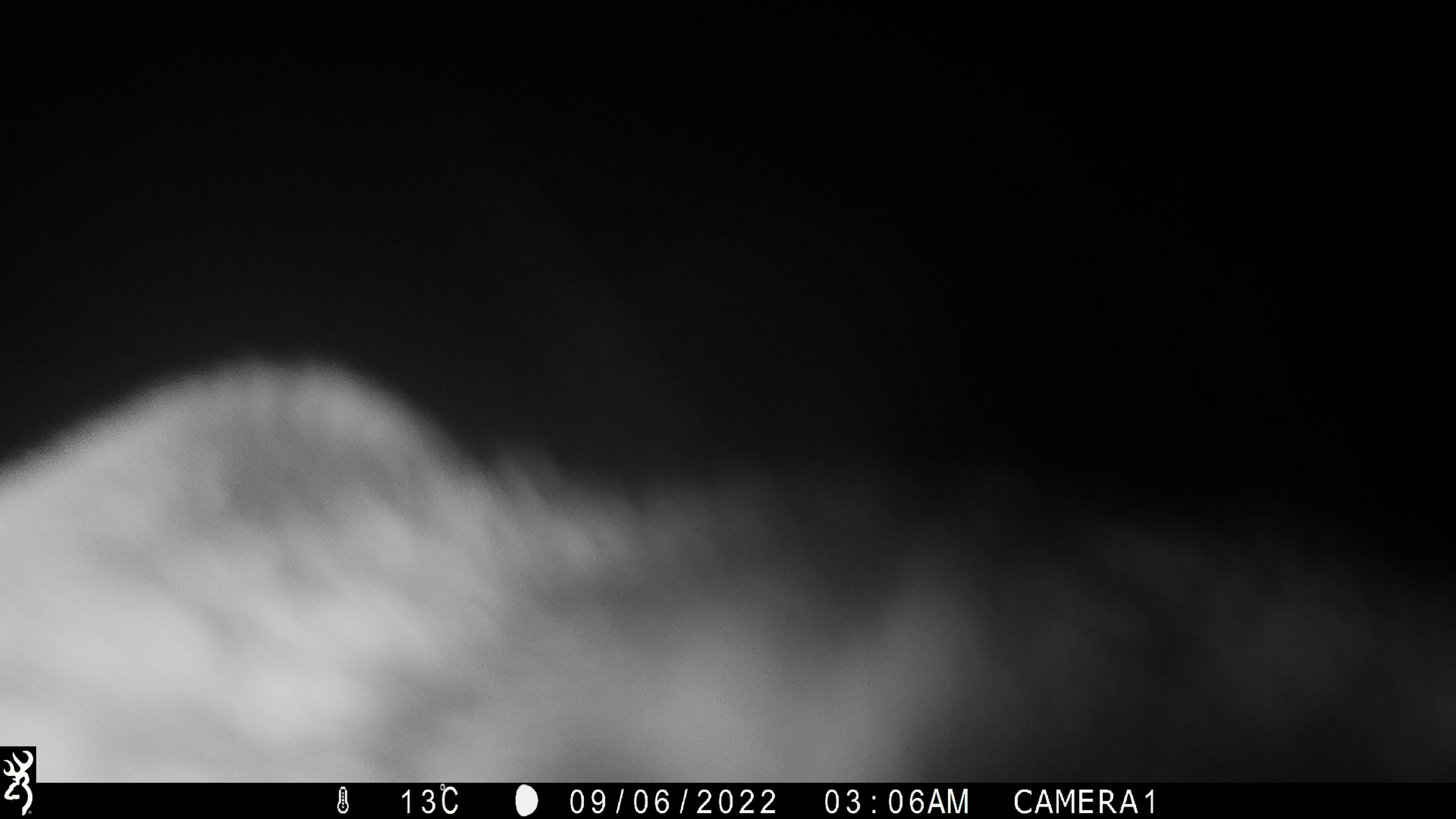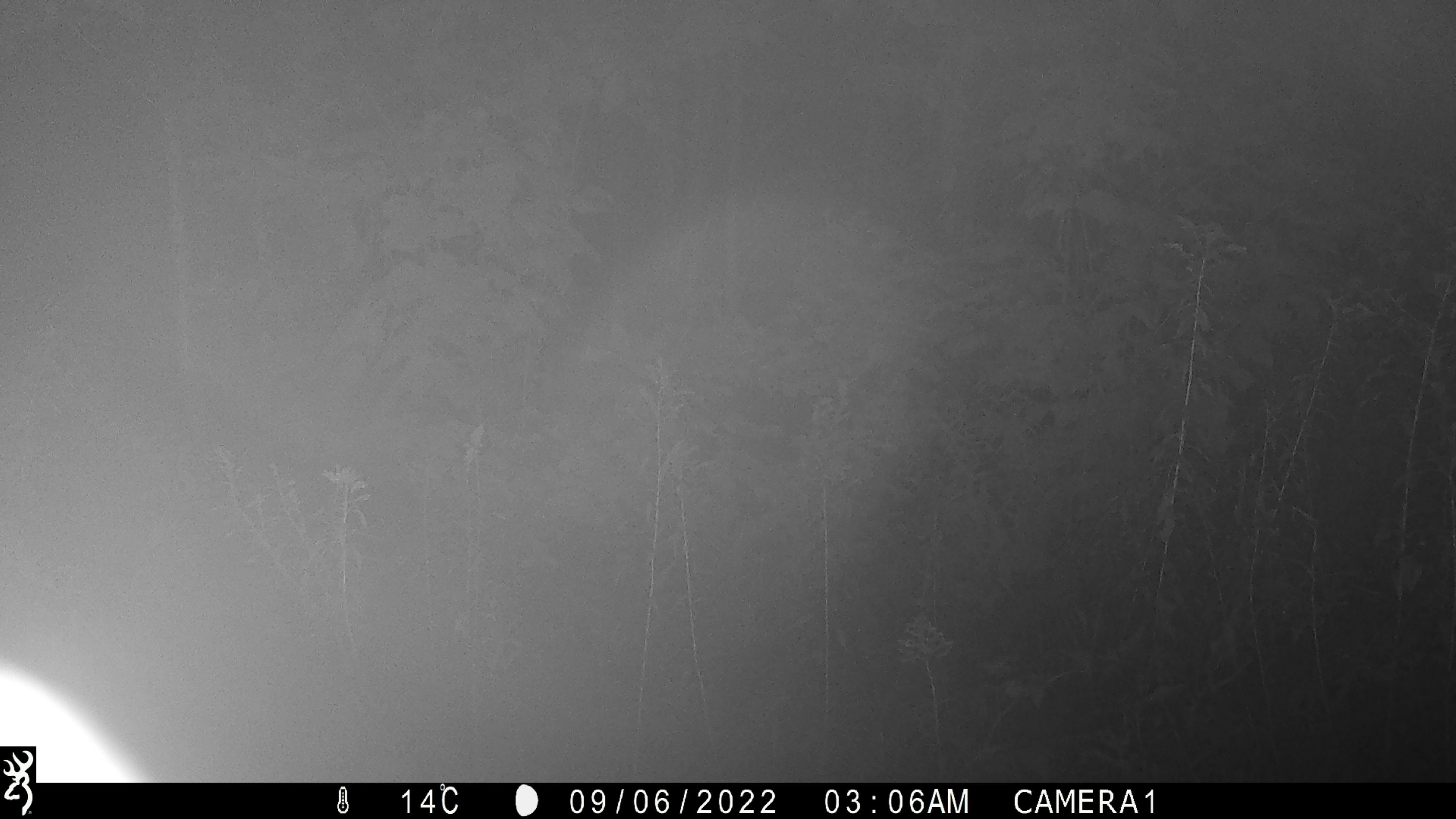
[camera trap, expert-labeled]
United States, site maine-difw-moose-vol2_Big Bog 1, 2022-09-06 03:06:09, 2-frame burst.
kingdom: Animalia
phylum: Chordata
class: Mammalia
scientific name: Mammalia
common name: mammal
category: mammal sp.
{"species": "mammal sp. (mammal) (Mammalia)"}